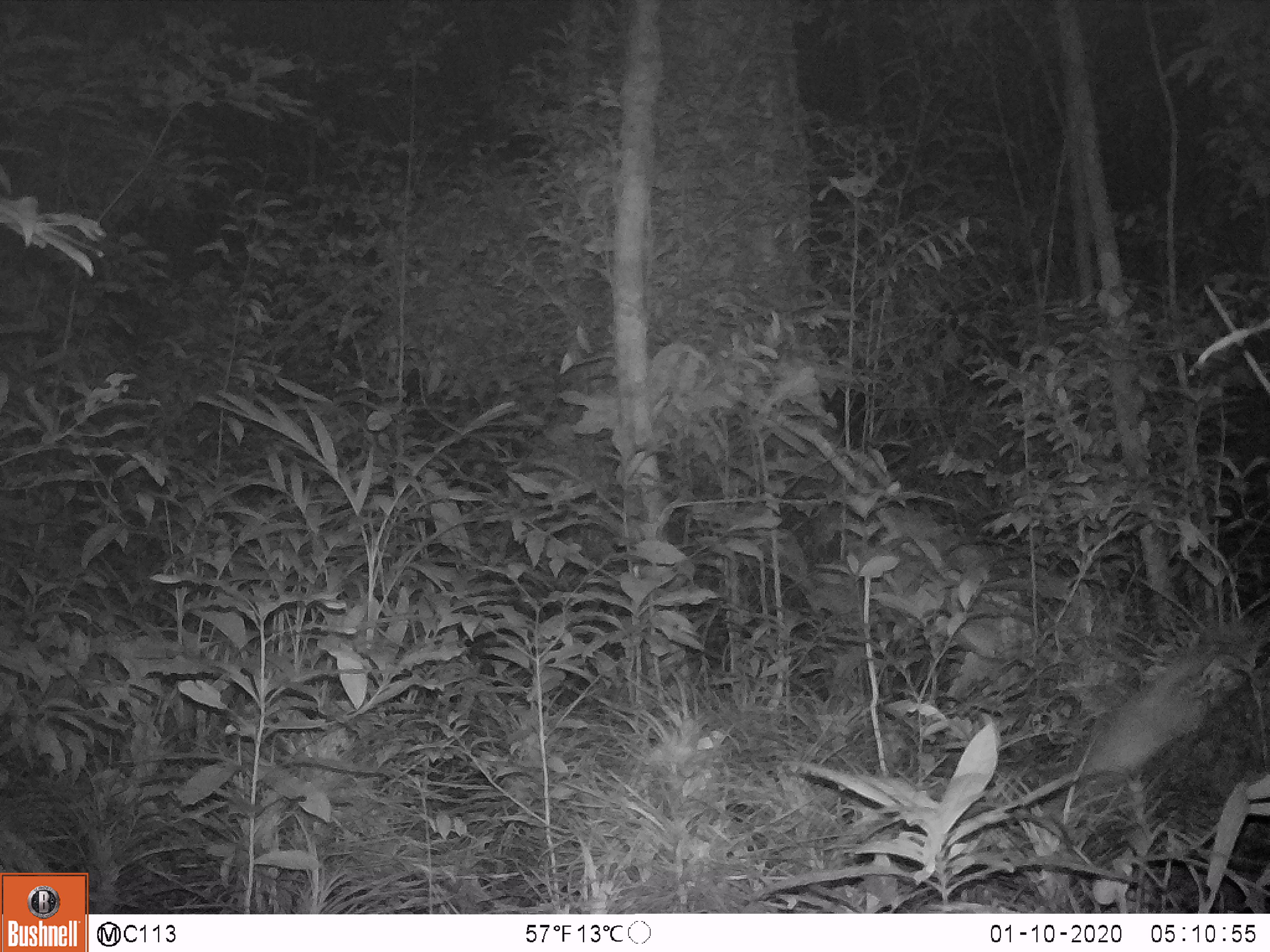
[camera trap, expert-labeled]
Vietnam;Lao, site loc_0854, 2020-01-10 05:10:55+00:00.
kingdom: Animalia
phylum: Chordata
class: Mammalia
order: Rodentia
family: Muridae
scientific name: Muridae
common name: old-world mice and rats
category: unidentified murid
Unidentified murid (old-world mice and rats) (Muridae). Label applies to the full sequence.